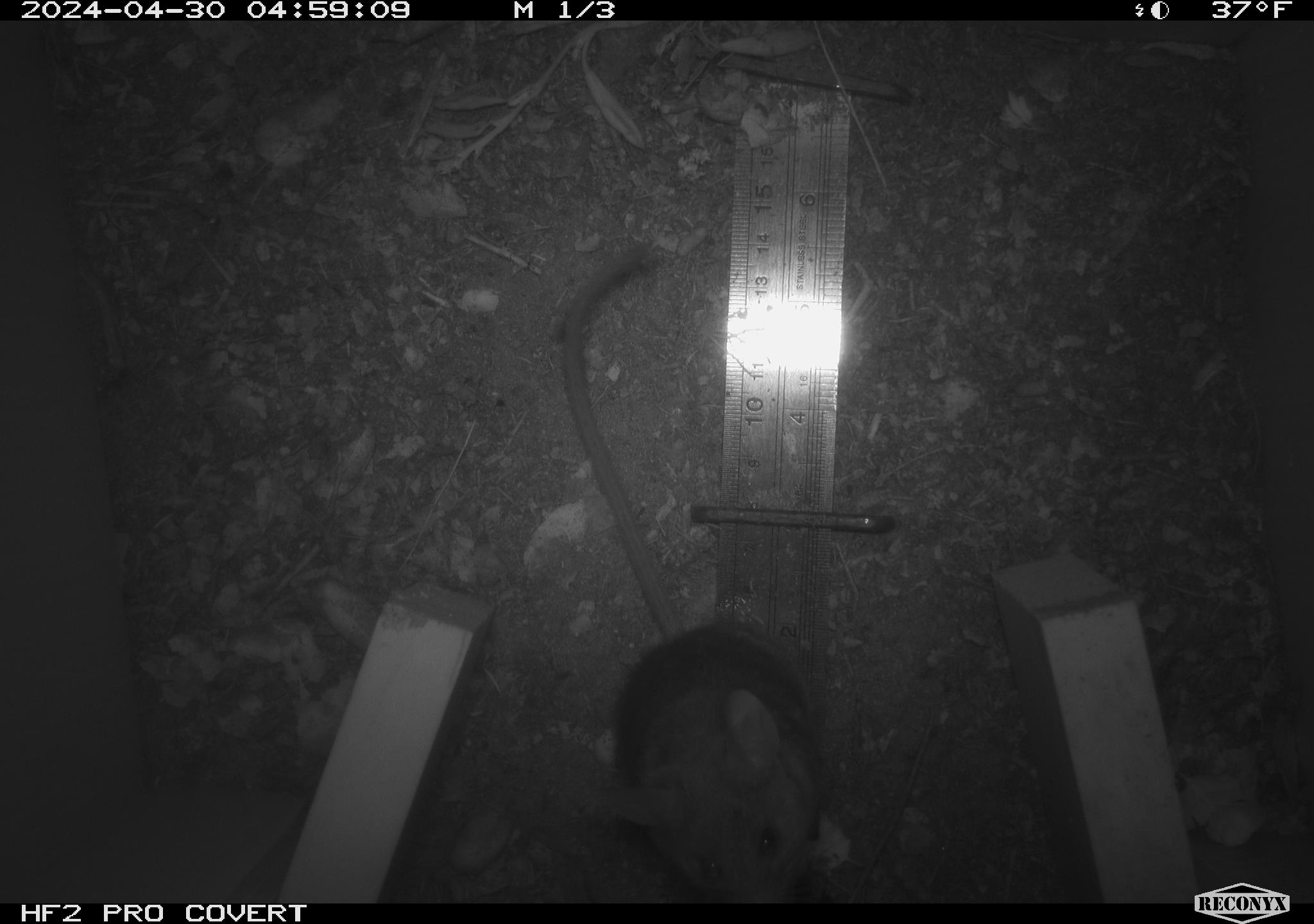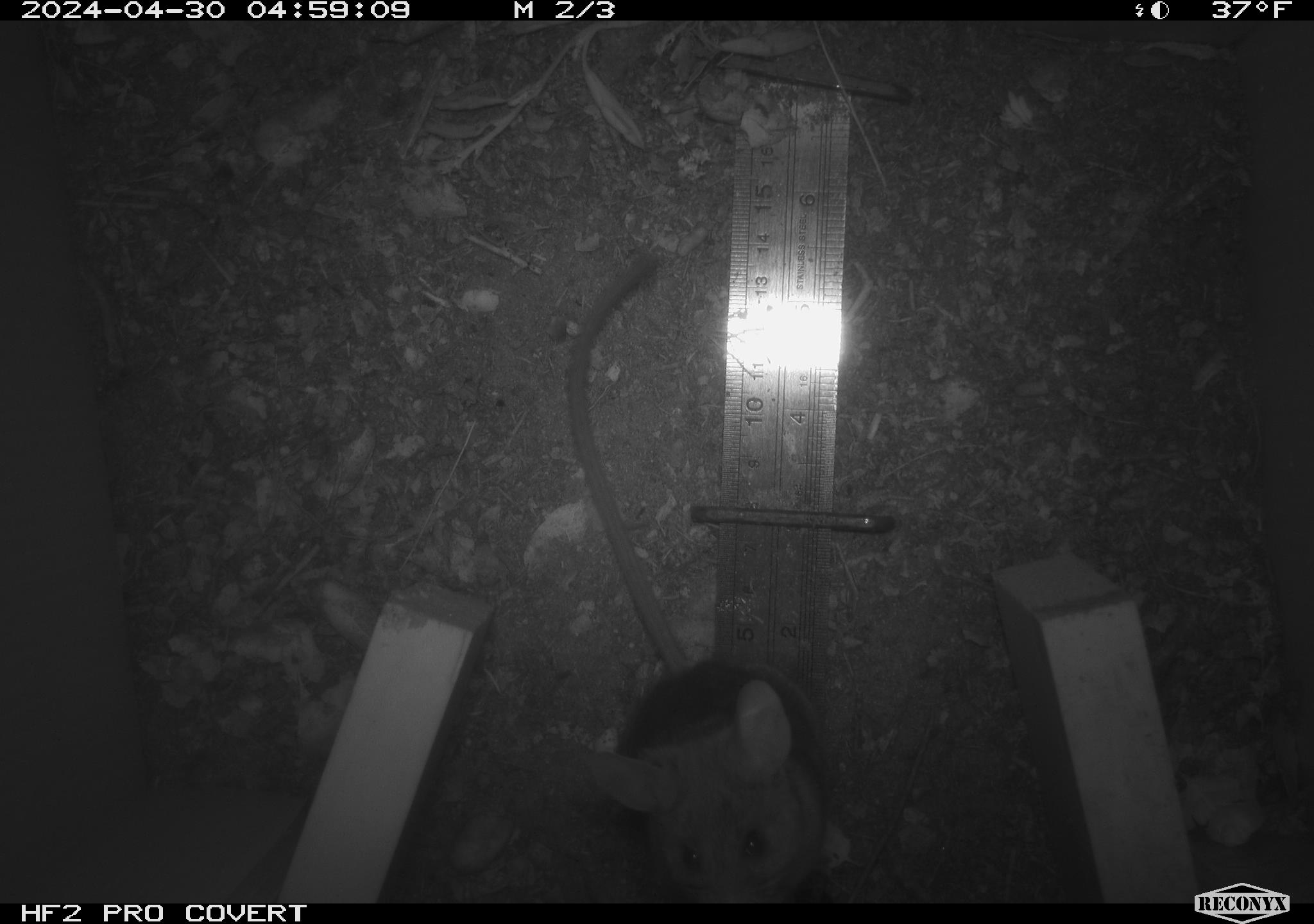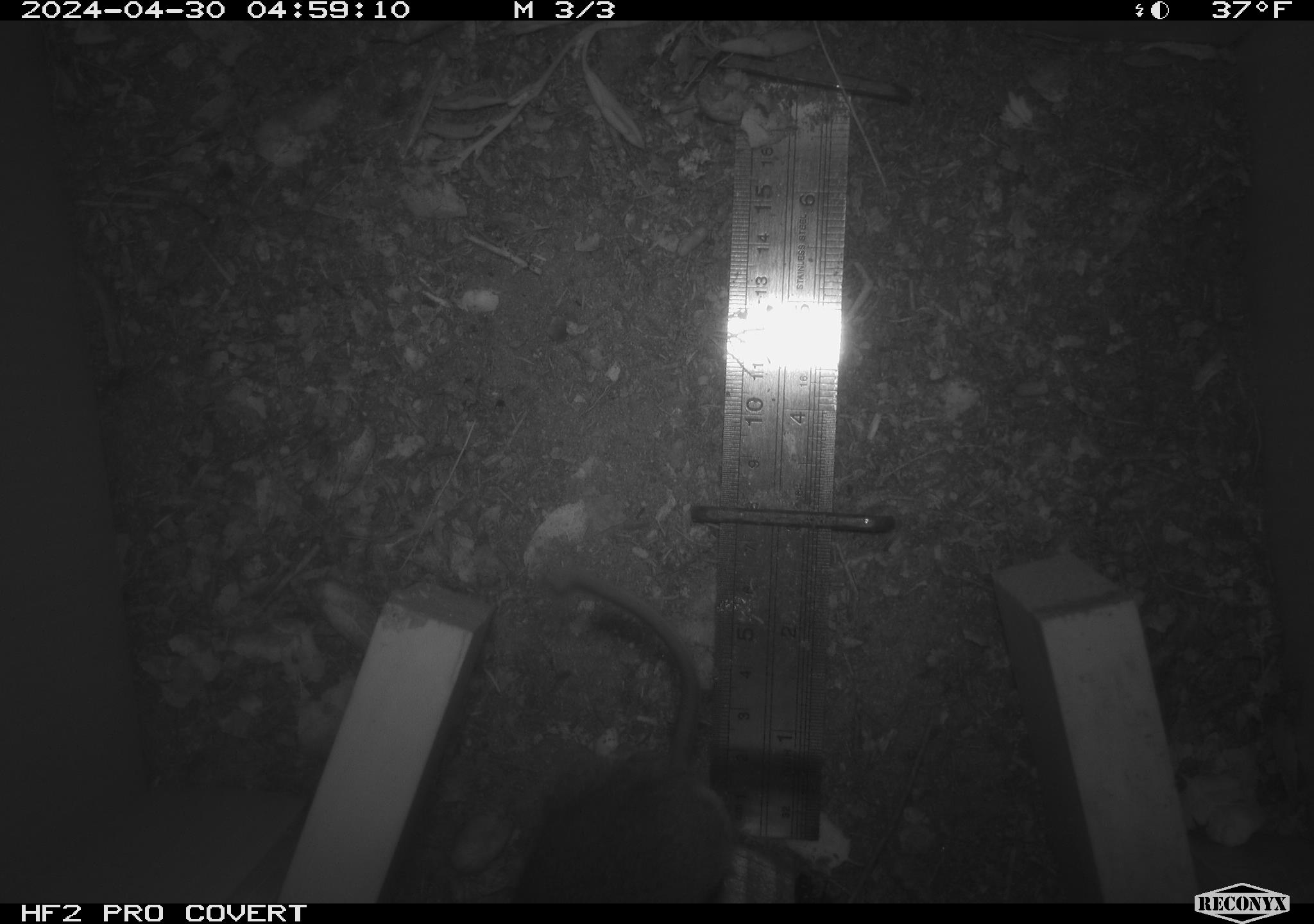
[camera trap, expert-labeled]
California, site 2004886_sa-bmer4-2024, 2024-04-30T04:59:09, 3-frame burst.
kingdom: Animalia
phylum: Chordata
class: Mammalia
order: Rodentia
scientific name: Rodentia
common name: mouse species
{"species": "mouse species (Rodentia)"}